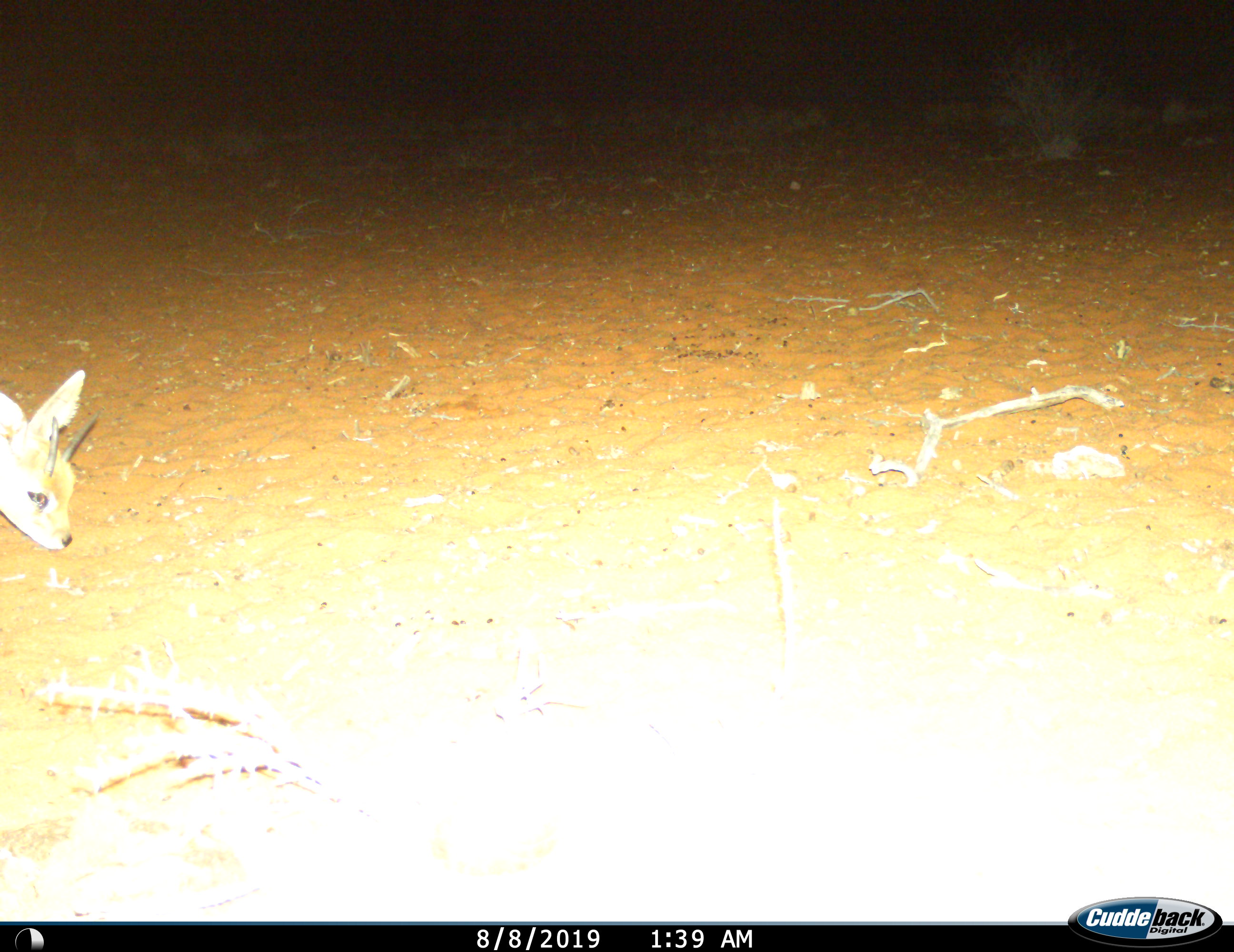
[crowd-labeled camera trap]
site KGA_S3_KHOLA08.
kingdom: Animalia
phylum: Chordata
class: Mammalia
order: Artiodactyla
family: Bovidae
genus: Raphicerus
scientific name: Raphicerus campestris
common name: steenbok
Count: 1.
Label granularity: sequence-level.